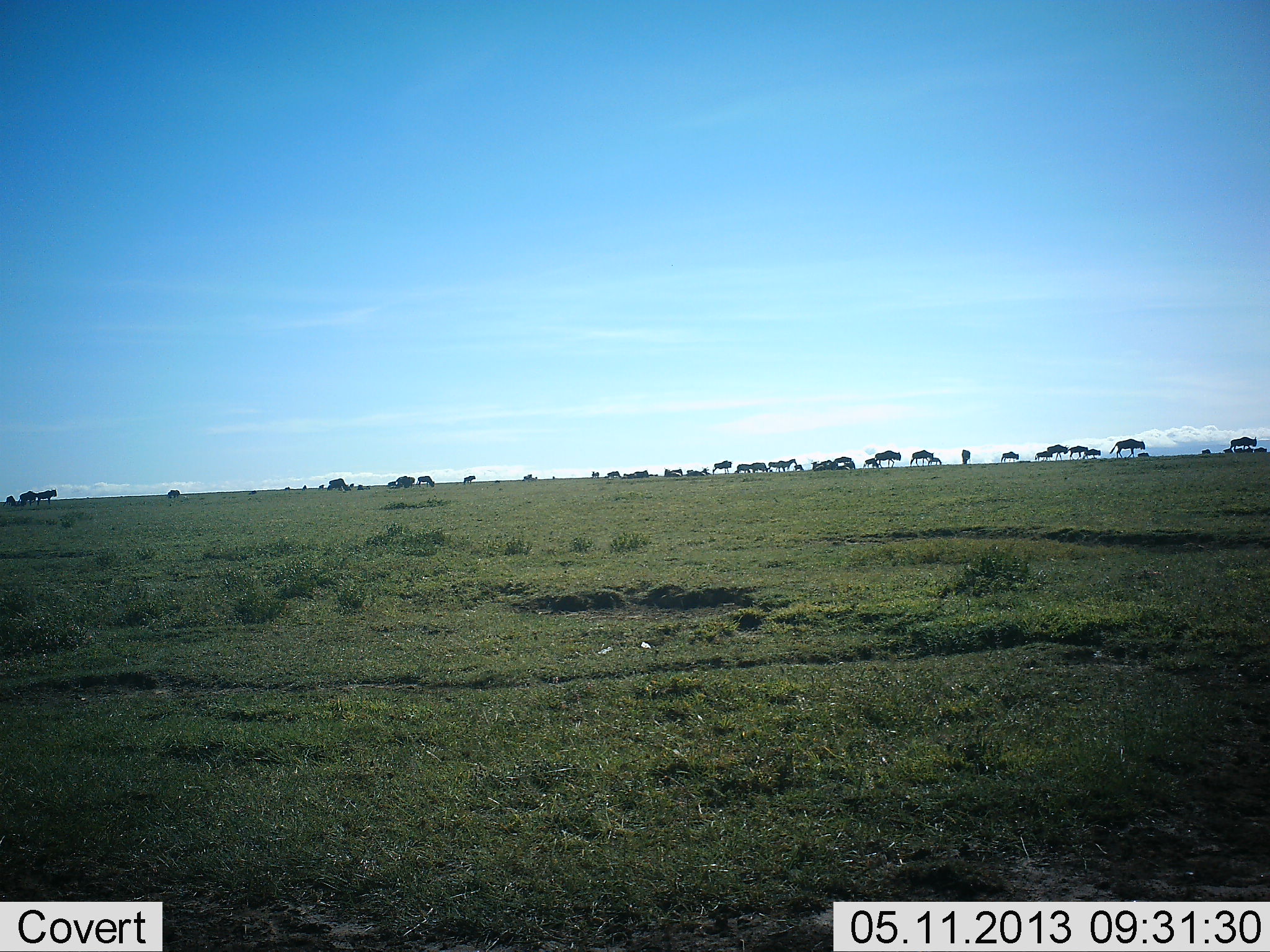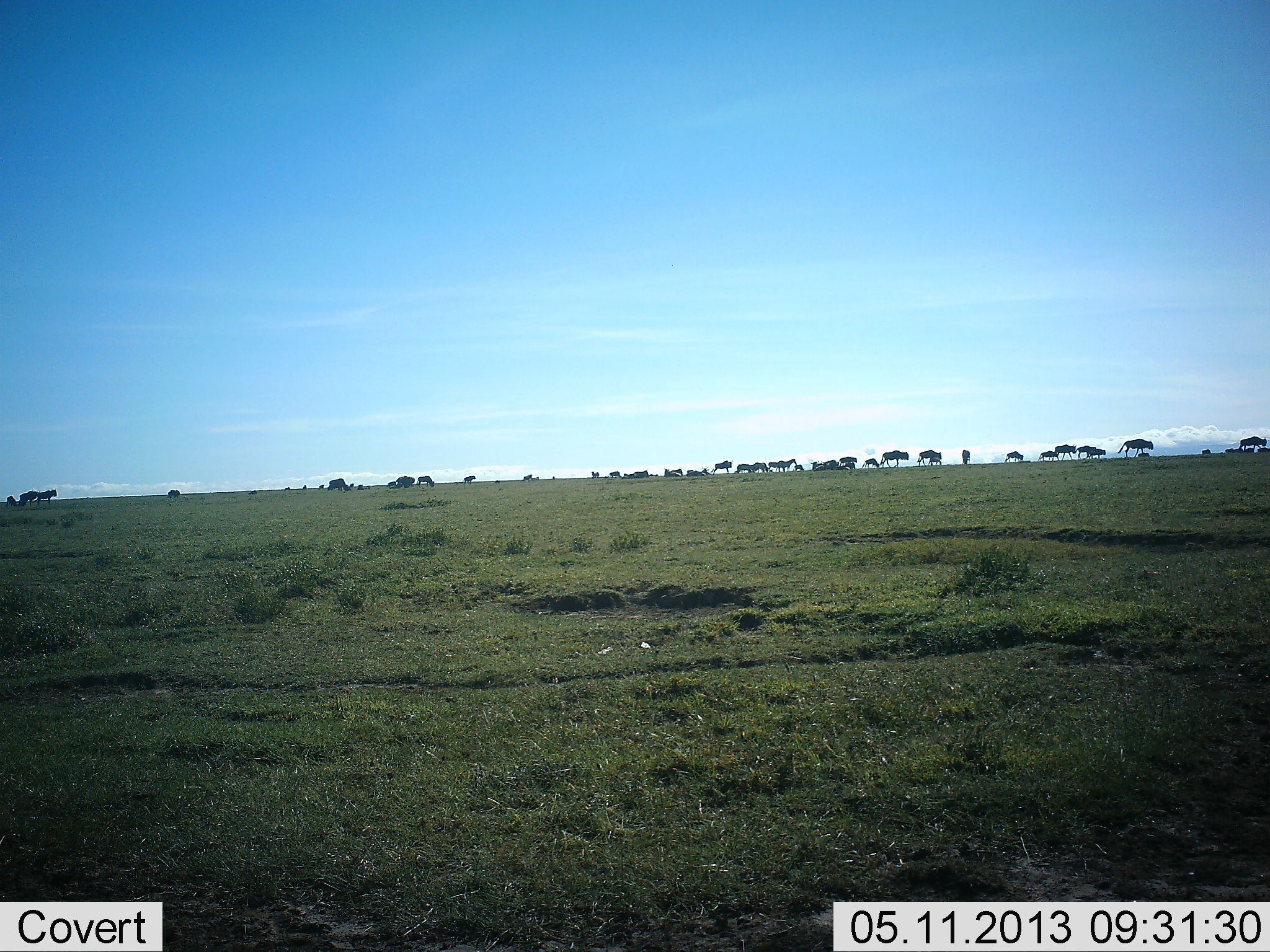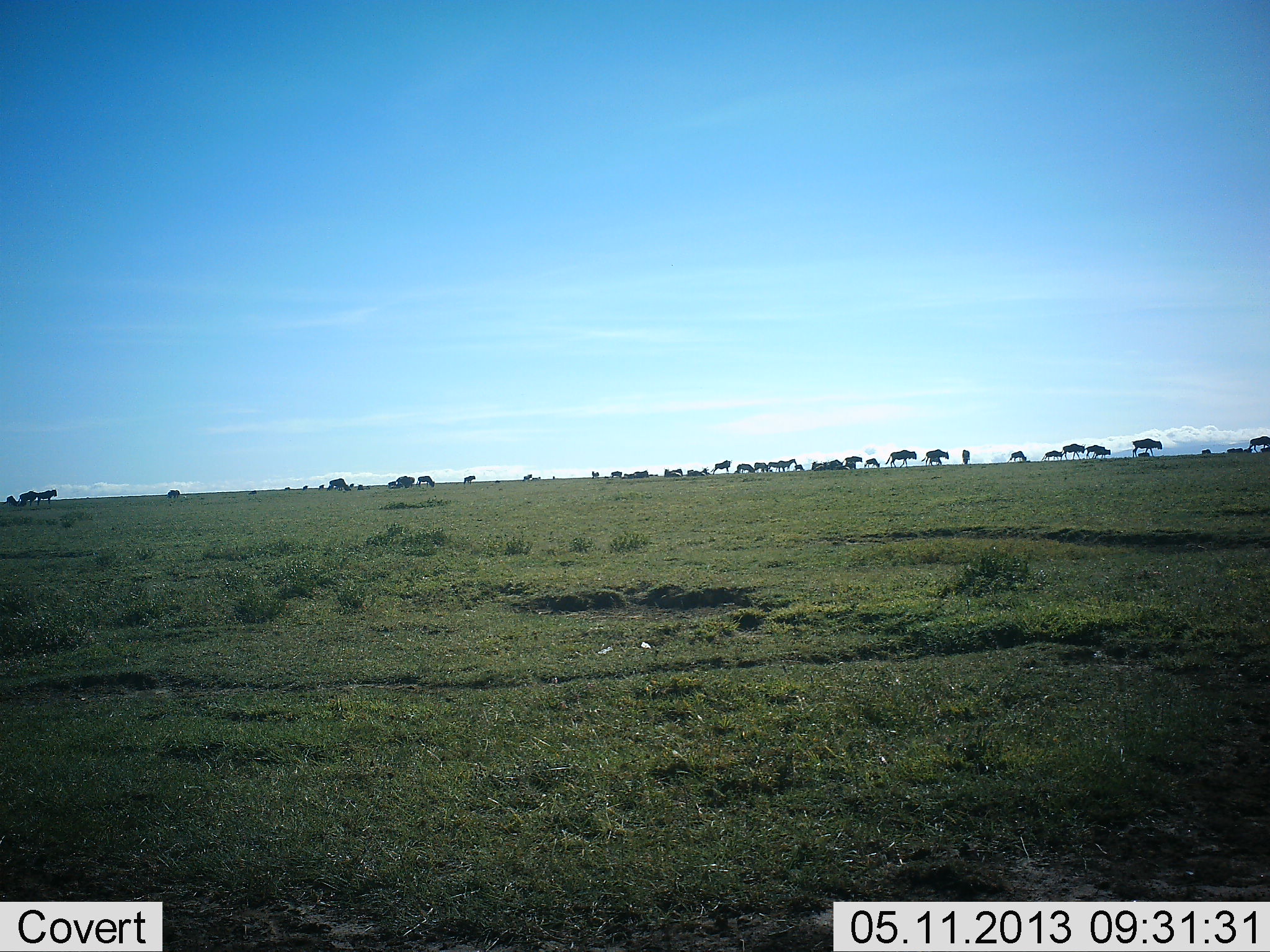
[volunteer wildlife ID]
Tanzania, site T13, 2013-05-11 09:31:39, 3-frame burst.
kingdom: Animalia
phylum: Chordata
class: Mammalia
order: Artiodactyla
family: Bovidae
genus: Connochaetes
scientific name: Connochaetes taurinus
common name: blue wildebeest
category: wildebeest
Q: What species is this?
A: Wildebeest (blue wildebeest) (Connochaetes taurinus).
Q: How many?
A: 11-50.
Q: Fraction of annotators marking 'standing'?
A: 28%.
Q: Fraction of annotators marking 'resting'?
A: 3%.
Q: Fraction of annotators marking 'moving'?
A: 100%.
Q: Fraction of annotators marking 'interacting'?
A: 0%.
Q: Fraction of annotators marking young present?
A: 7%.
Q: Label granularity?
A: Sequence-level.